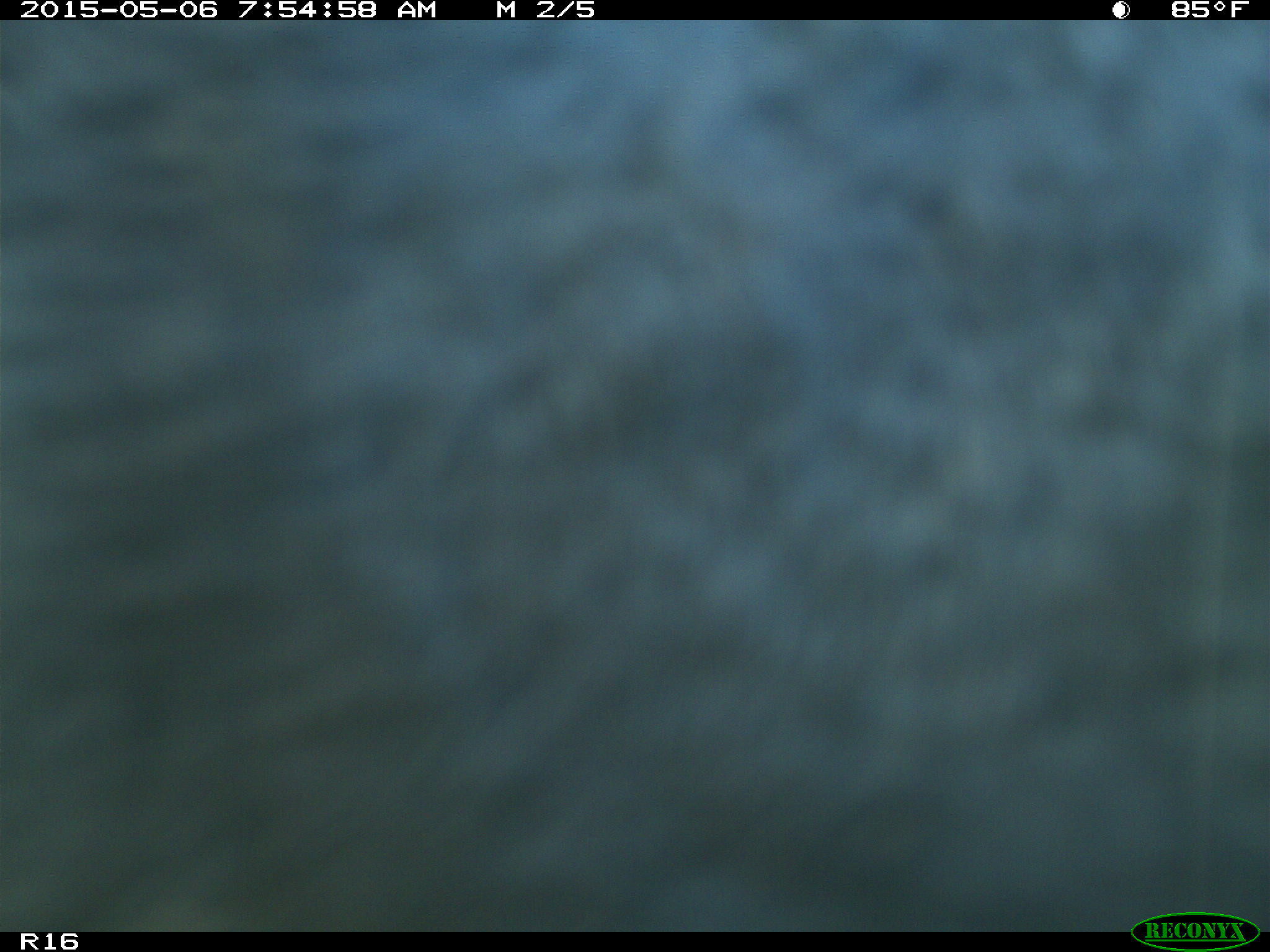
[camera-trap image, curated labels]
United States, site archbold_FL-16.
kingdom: Animalia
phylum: Chordata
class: Mammalia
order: Artiodactyla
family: Bovidae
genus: Bos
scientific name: Bos taurus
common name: domestic cow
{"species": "Bos taurus (domestic cow)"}